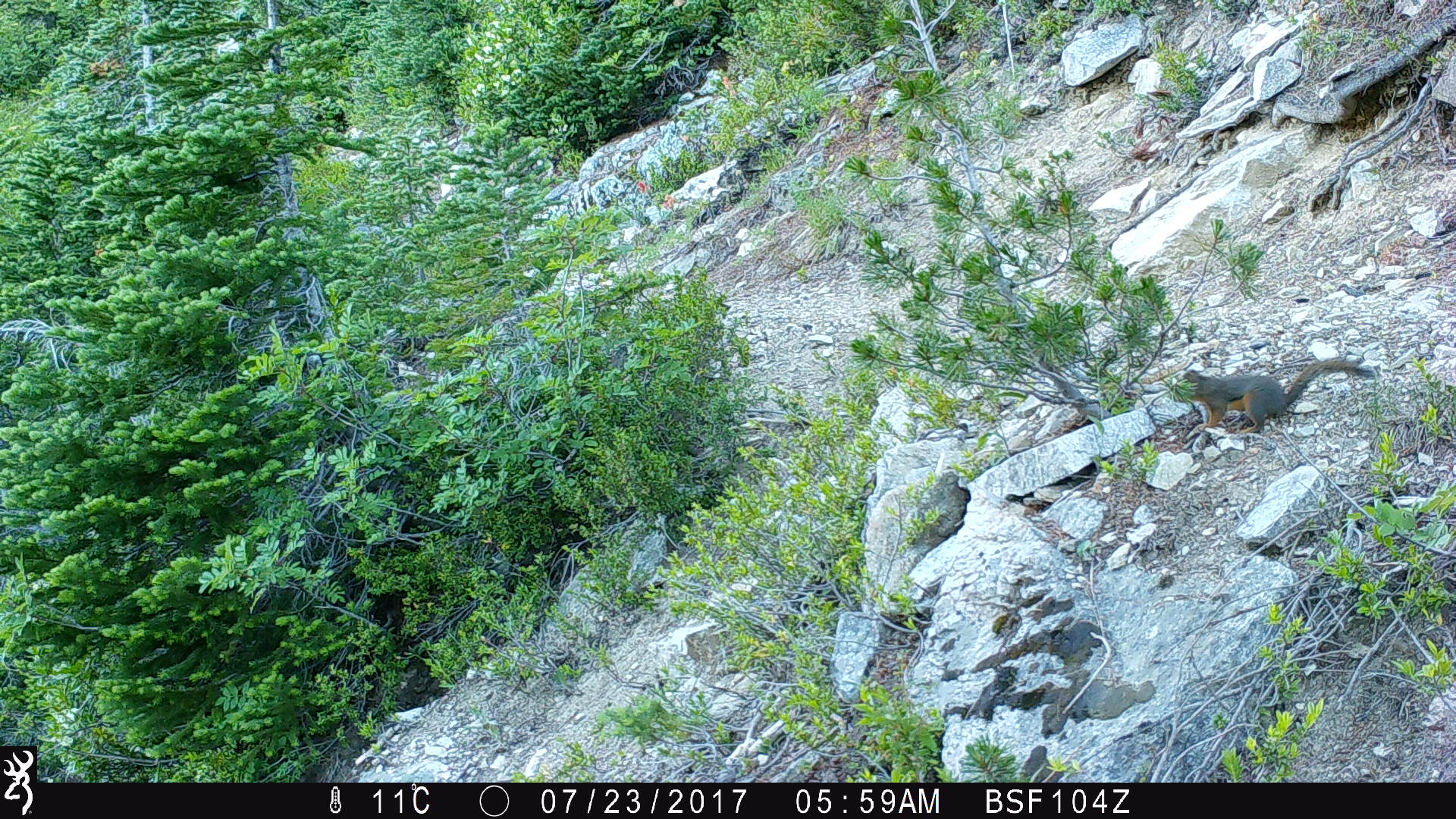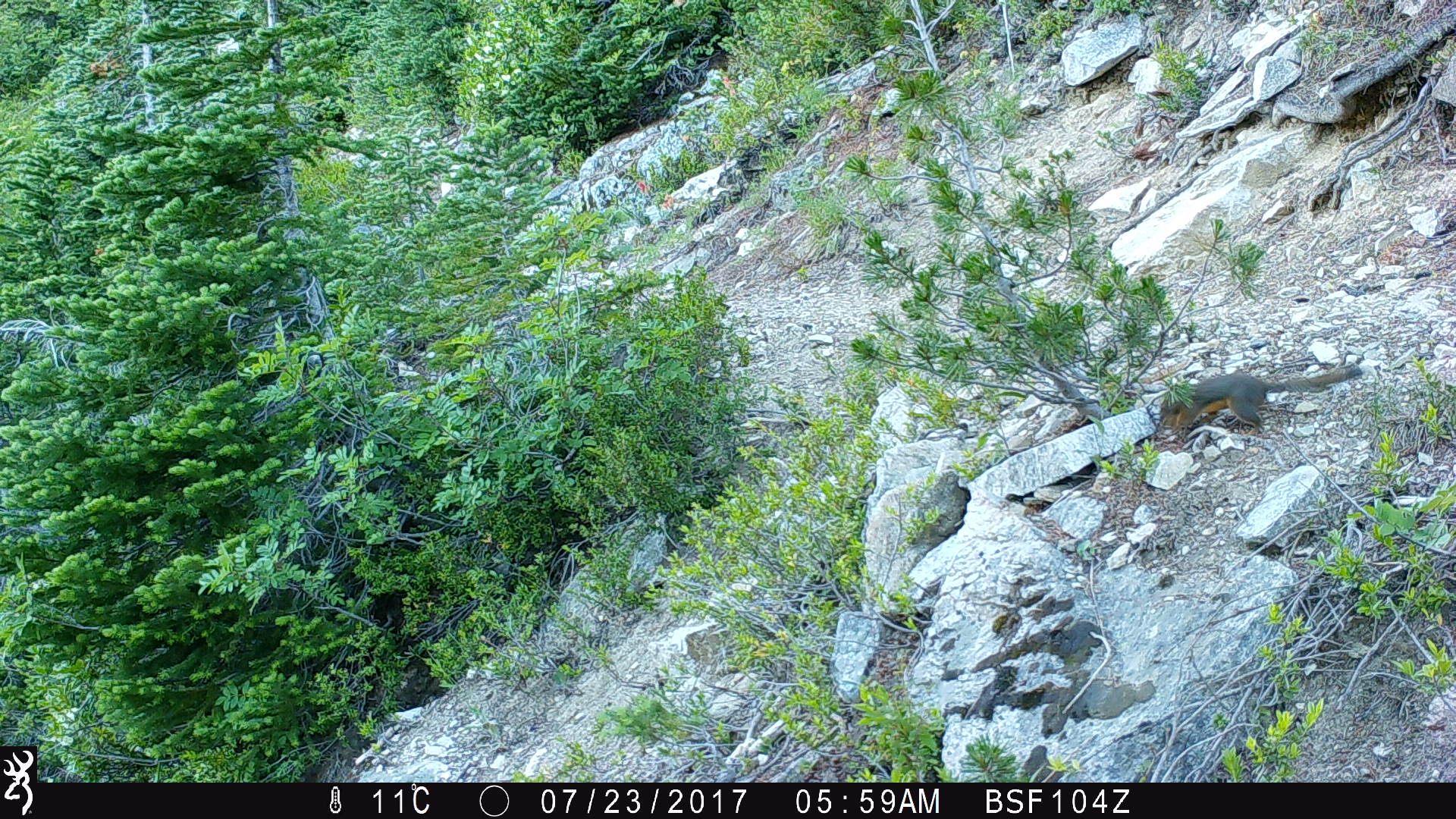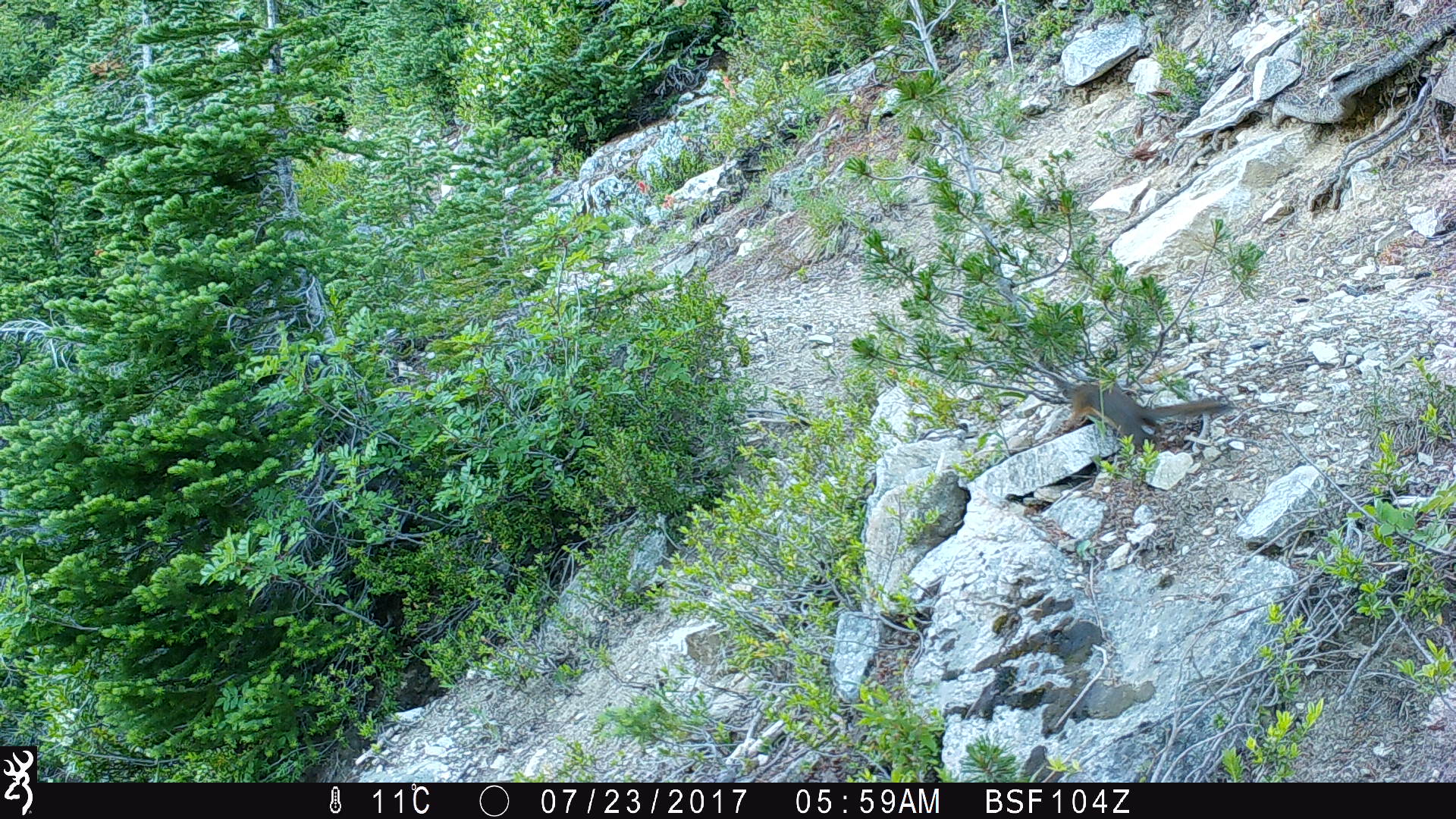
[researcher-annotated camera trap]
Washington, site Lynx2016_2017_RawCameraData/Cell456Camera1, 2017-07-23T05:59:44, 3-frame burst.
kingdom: Animalia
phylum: Chordata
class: Mammalia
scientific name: Mammalia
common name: small mammal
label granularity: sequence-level